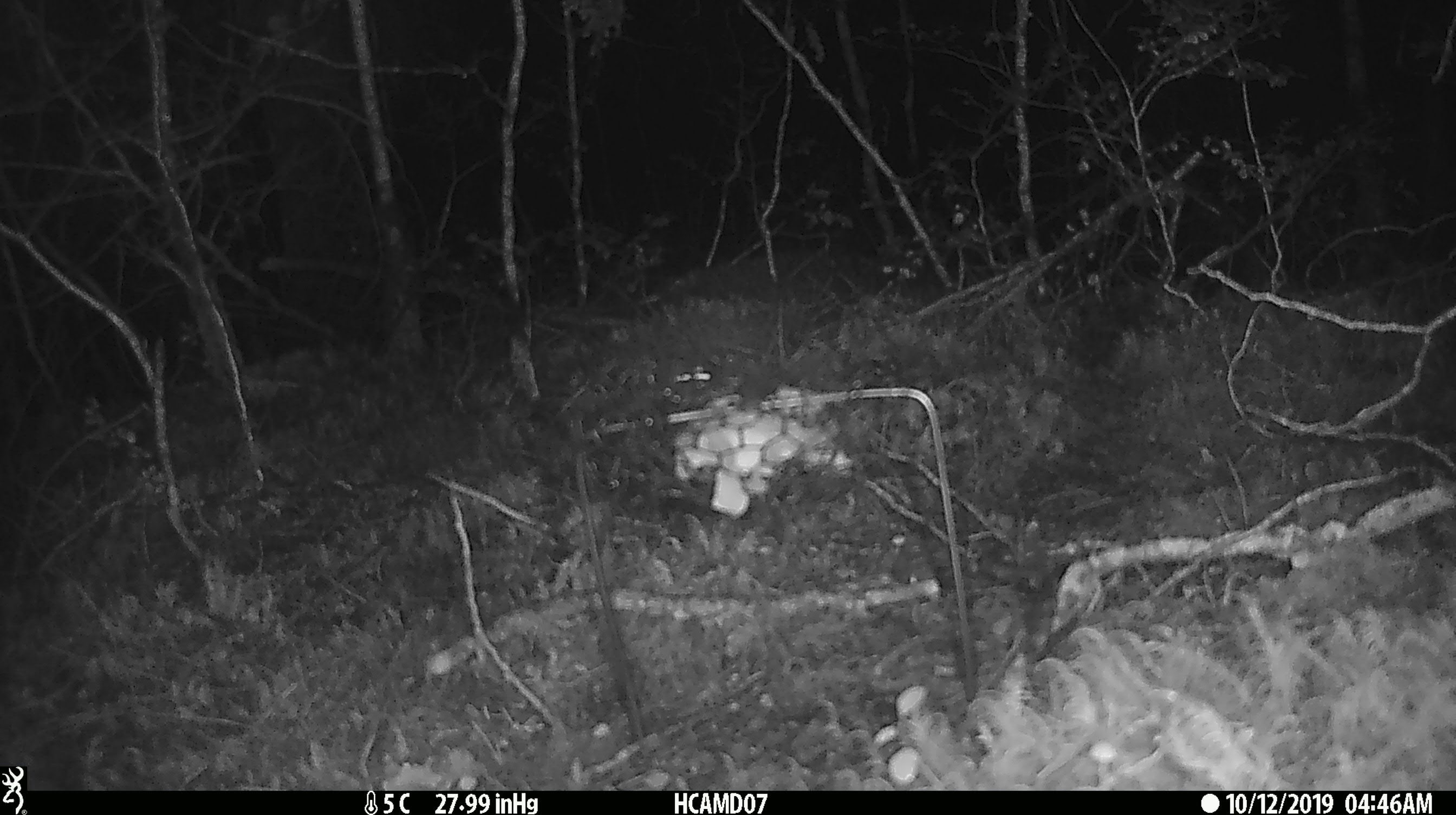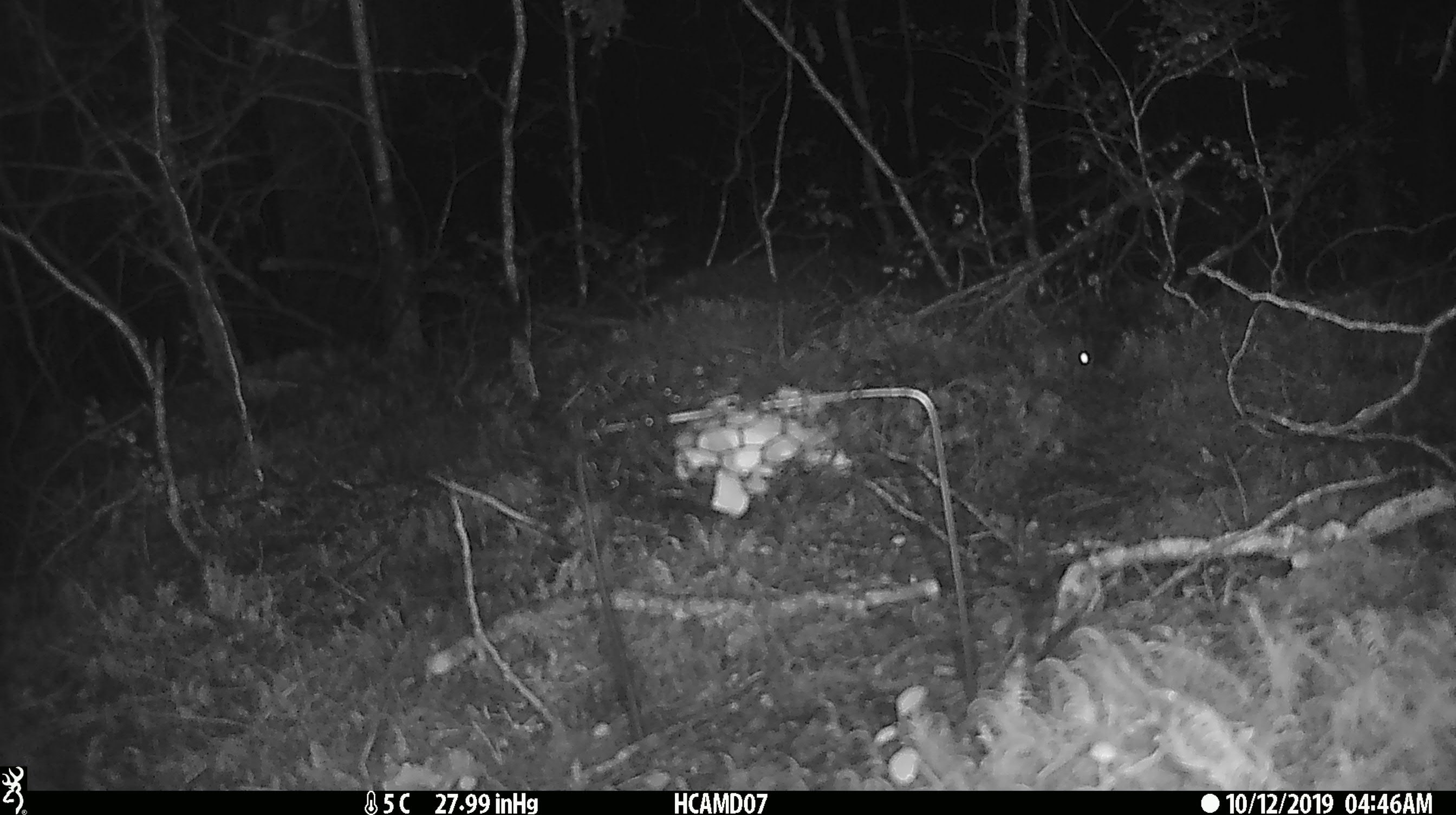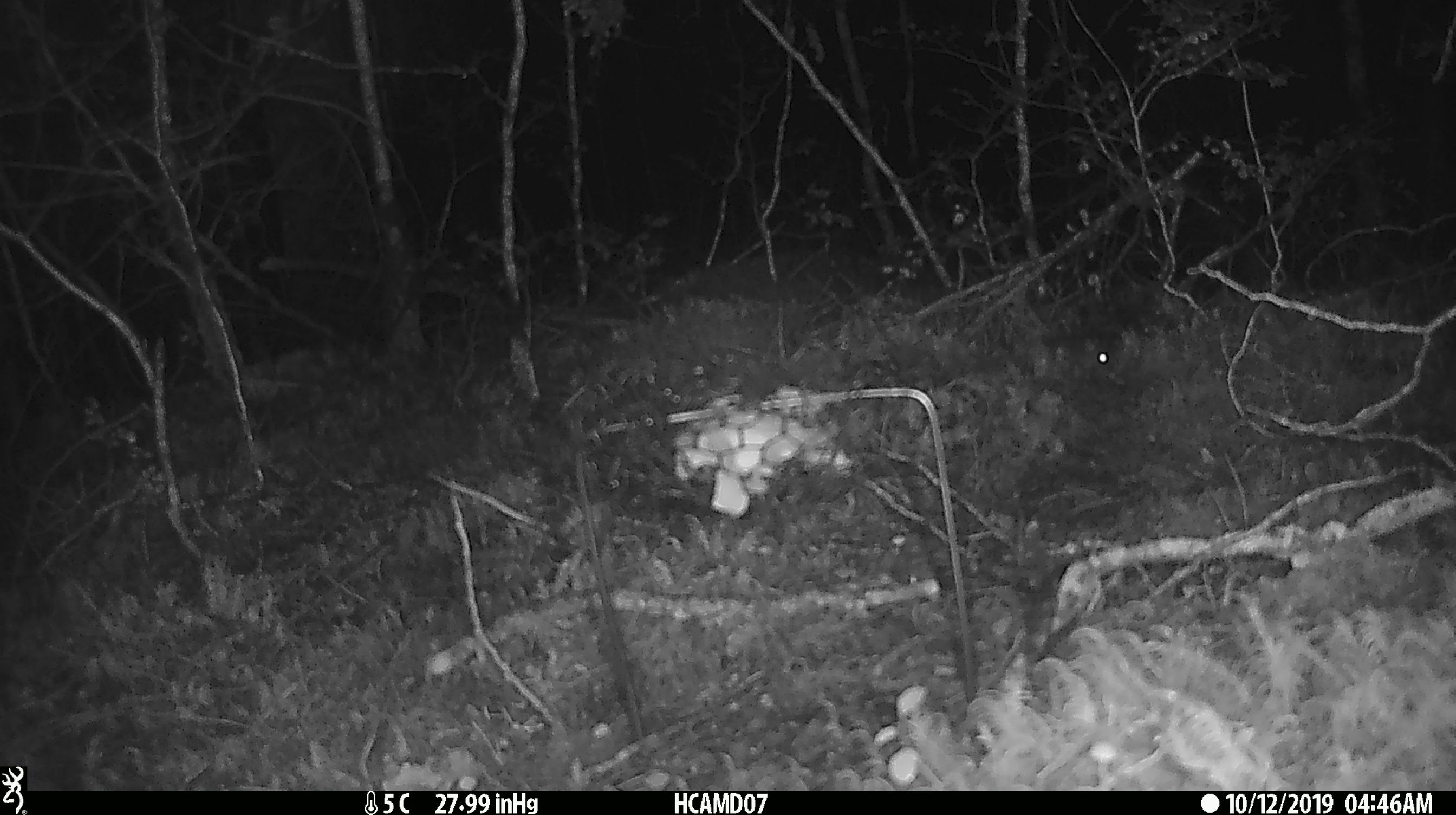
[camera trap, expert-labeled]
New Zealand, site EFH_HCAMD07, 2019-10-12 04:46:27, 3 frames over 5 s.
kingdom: Animalia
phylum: Chordata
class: Mammalia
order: Rodentia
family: Muridae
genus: Mus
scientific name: Mus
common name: mouse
Mouse (Mus).